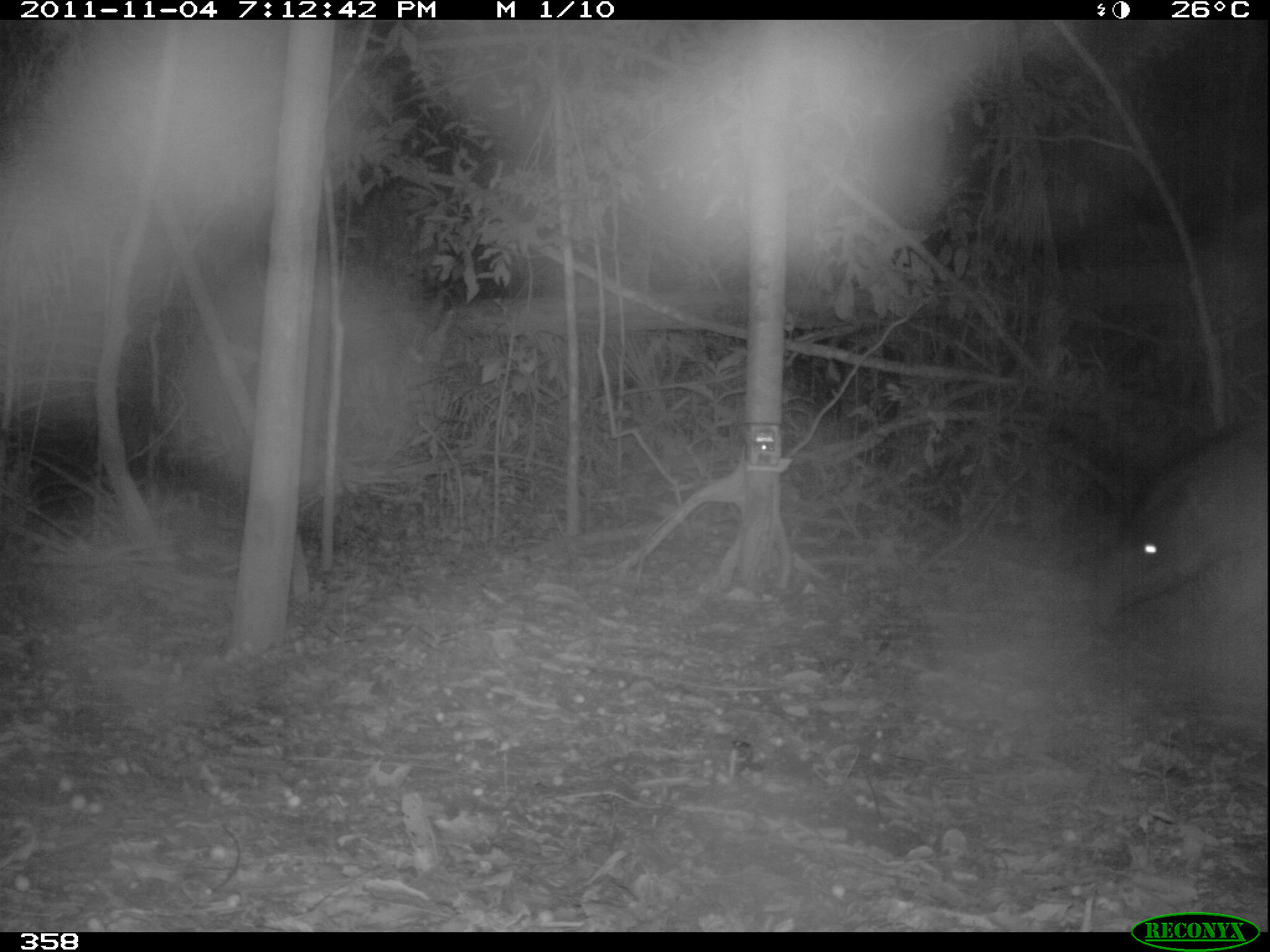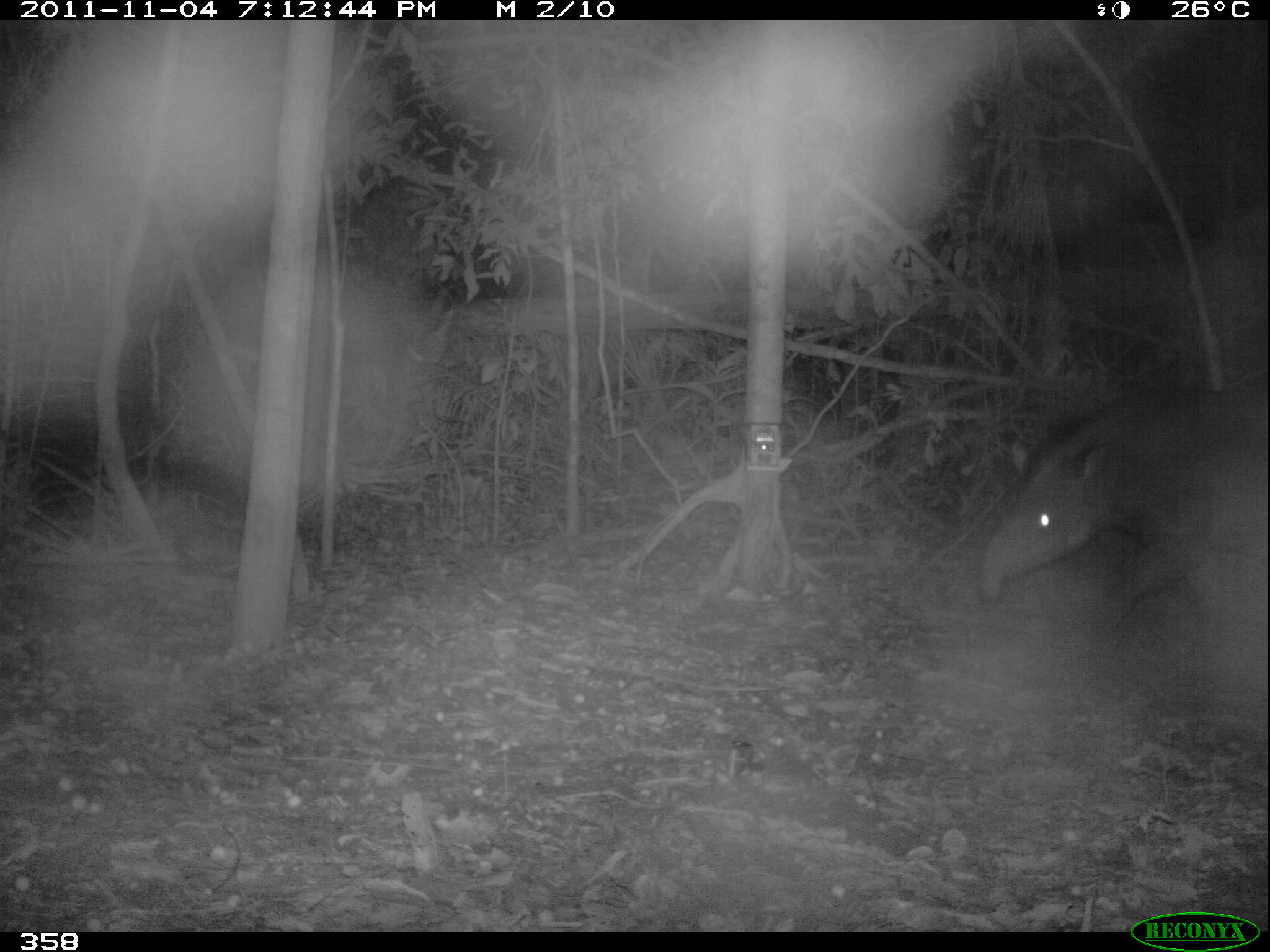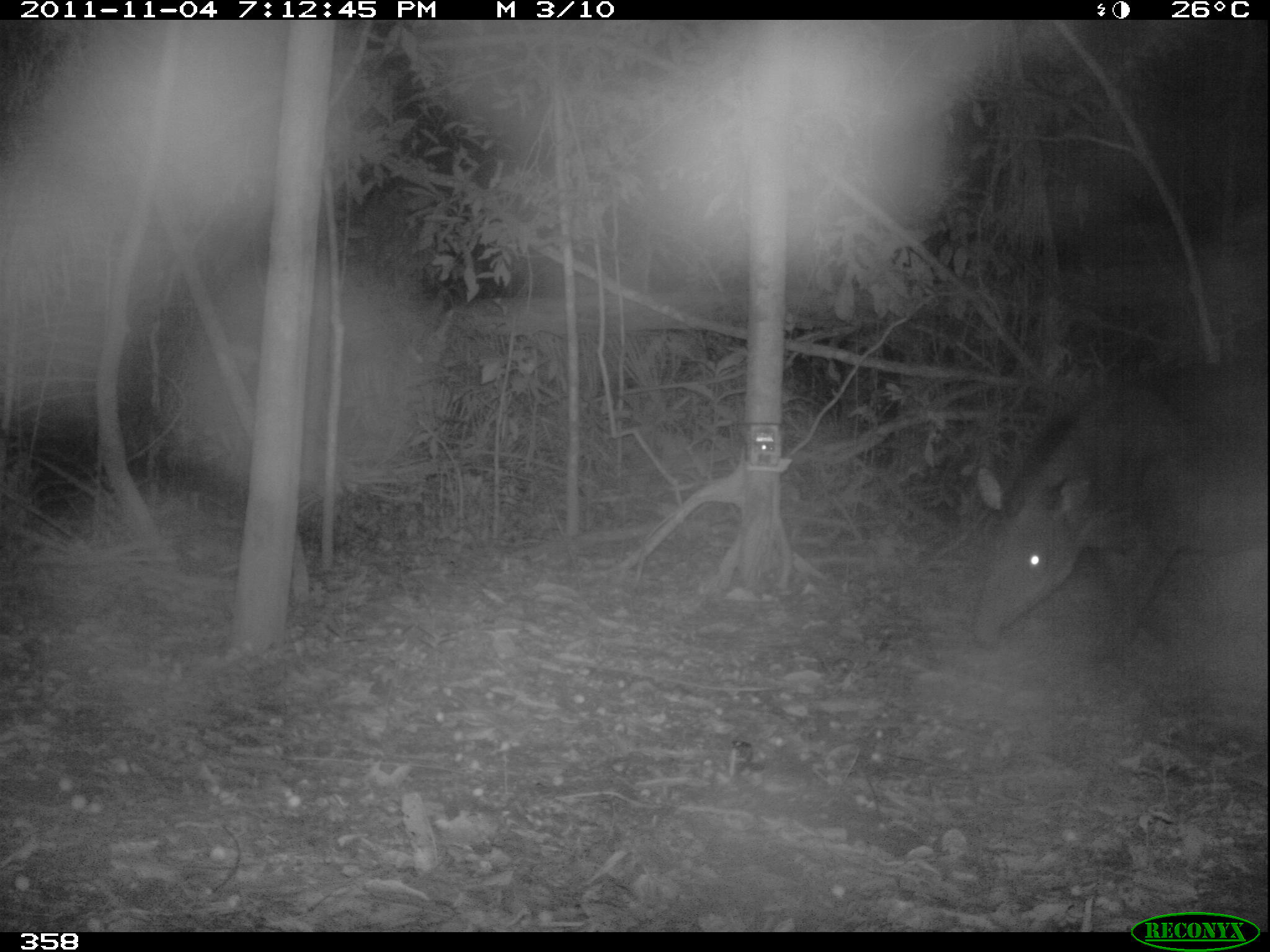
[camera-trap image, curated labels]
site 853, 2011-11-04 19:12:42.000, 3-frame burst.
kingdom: Animalia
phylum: Chordata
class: Mammalia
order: Perissodactyla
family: Tapiridae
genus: Tapirus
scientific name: Tapirus terrestris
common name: south american tapir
Tapirus terrestris (south american tapir).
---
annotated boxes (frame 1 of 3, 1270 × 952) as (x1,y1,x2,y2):
tapirus terrestris: (1086,411,1270,712)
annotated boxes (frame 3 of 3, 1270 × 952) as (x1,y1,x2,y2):
tapirus terrestris: (965,356,1270,651)